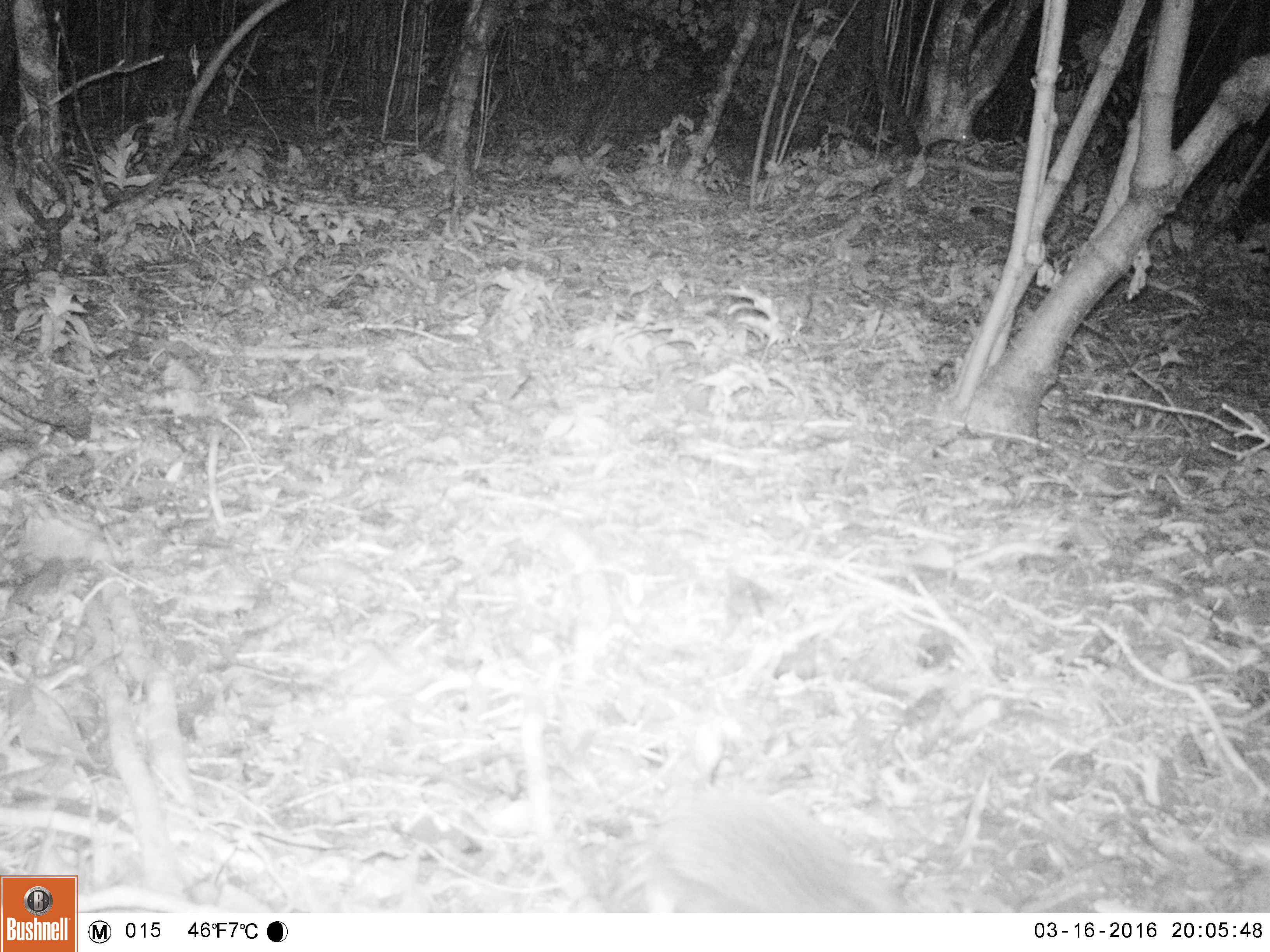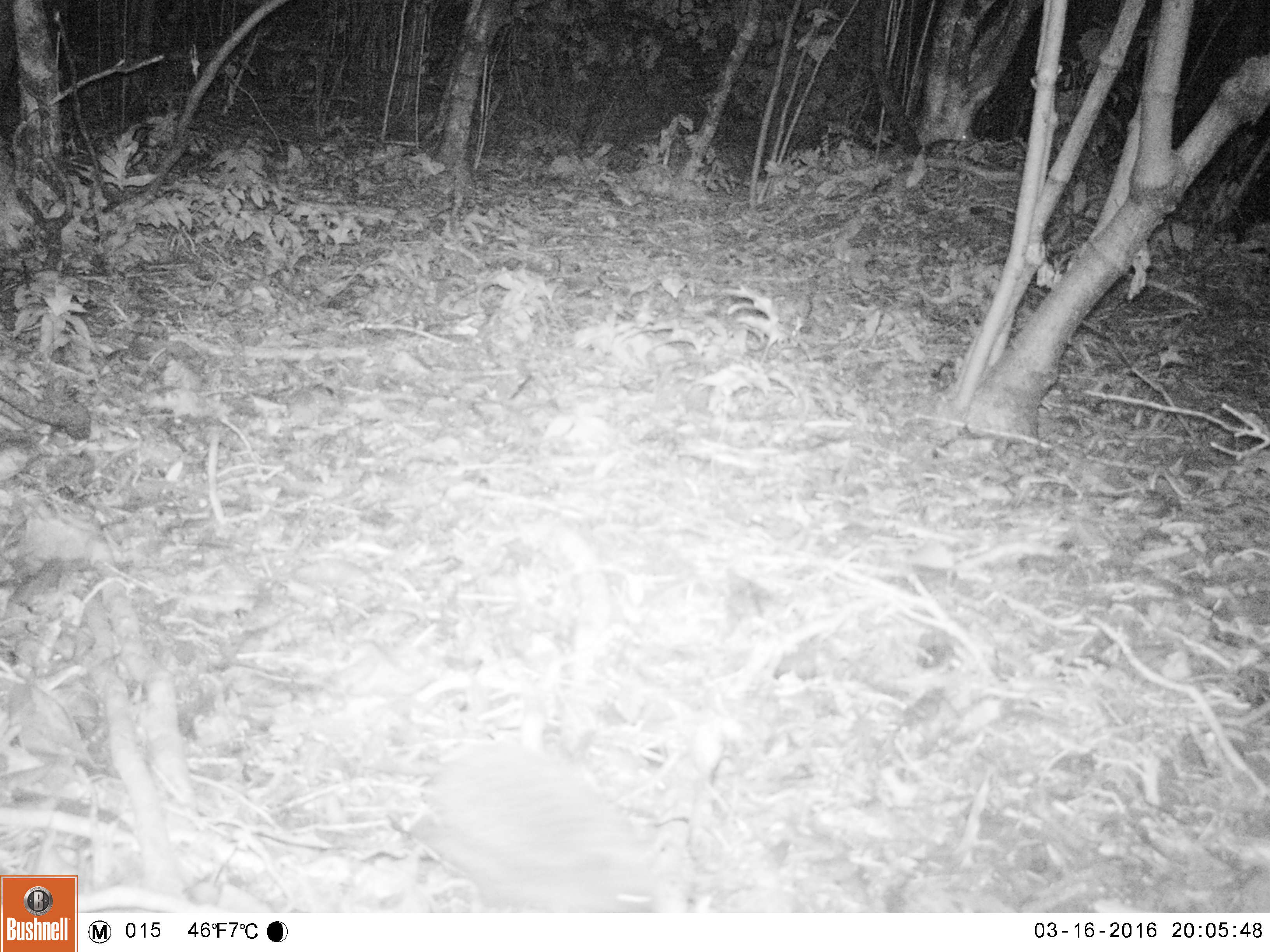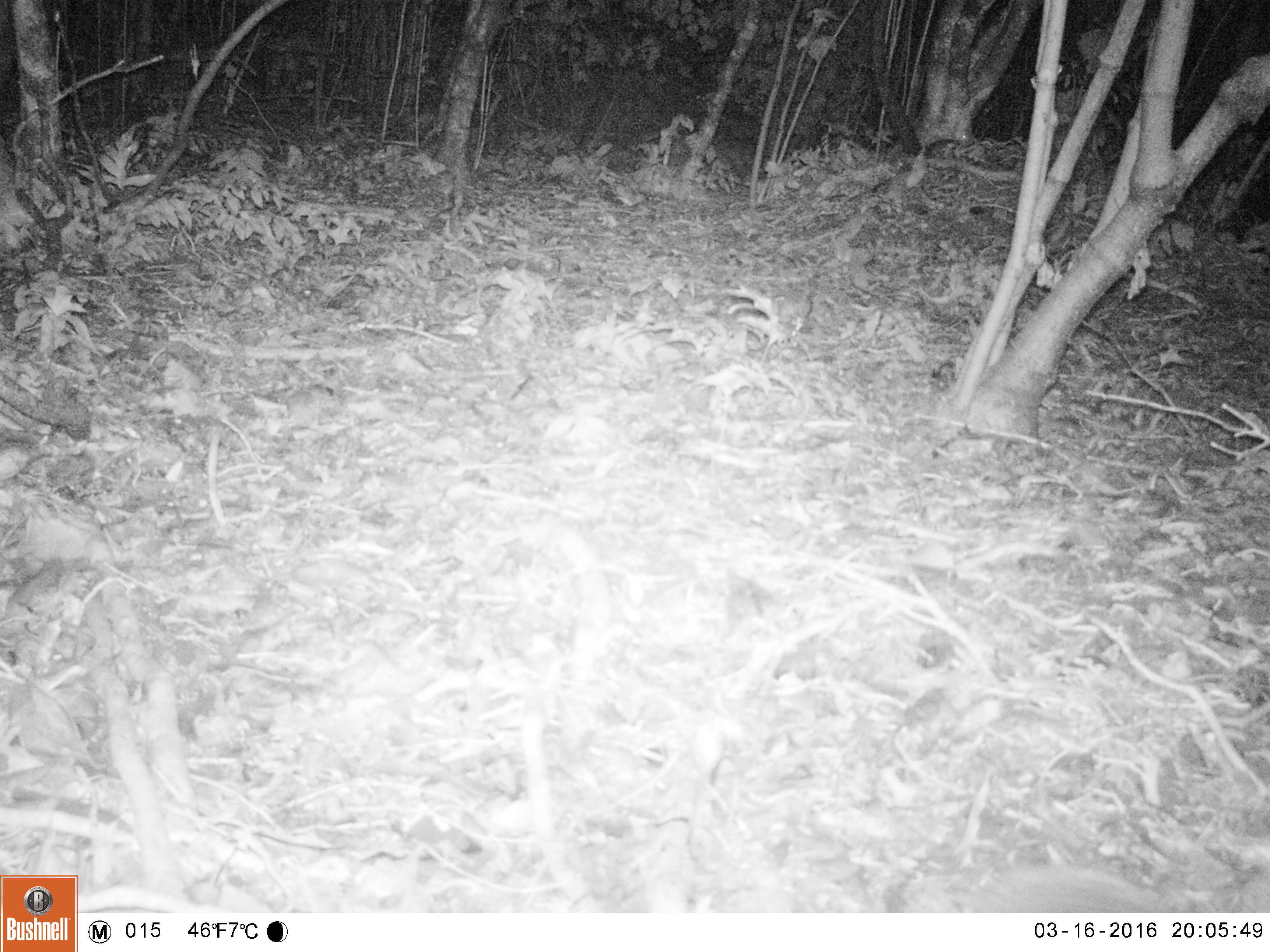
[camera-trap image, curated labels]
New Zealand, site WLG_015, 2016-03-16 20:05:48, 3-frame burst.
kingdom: Animalia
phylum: Chordata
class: Mammalia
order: Eulipotyphla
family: Erinaceidae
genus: Erinaceus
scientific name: Erinaceus europaeus europaeus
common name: european hedgehog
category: hedgehog